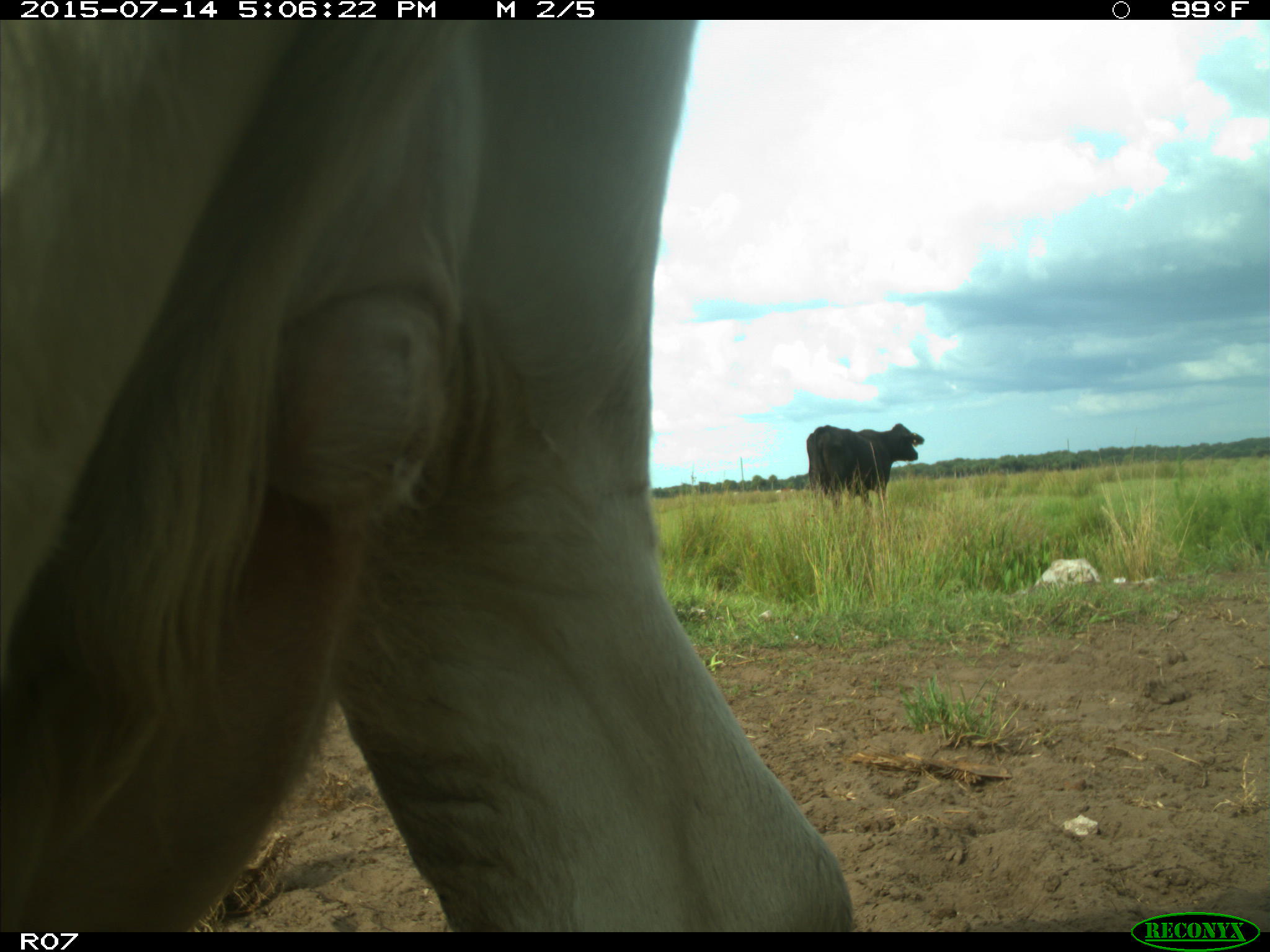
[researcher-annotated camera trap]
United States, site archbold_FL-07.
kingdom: Animalia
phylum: Chordata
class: Mammalia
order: Artiodactyla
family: Bovidae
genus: Bos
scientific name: Bos taurus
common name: domestic cow